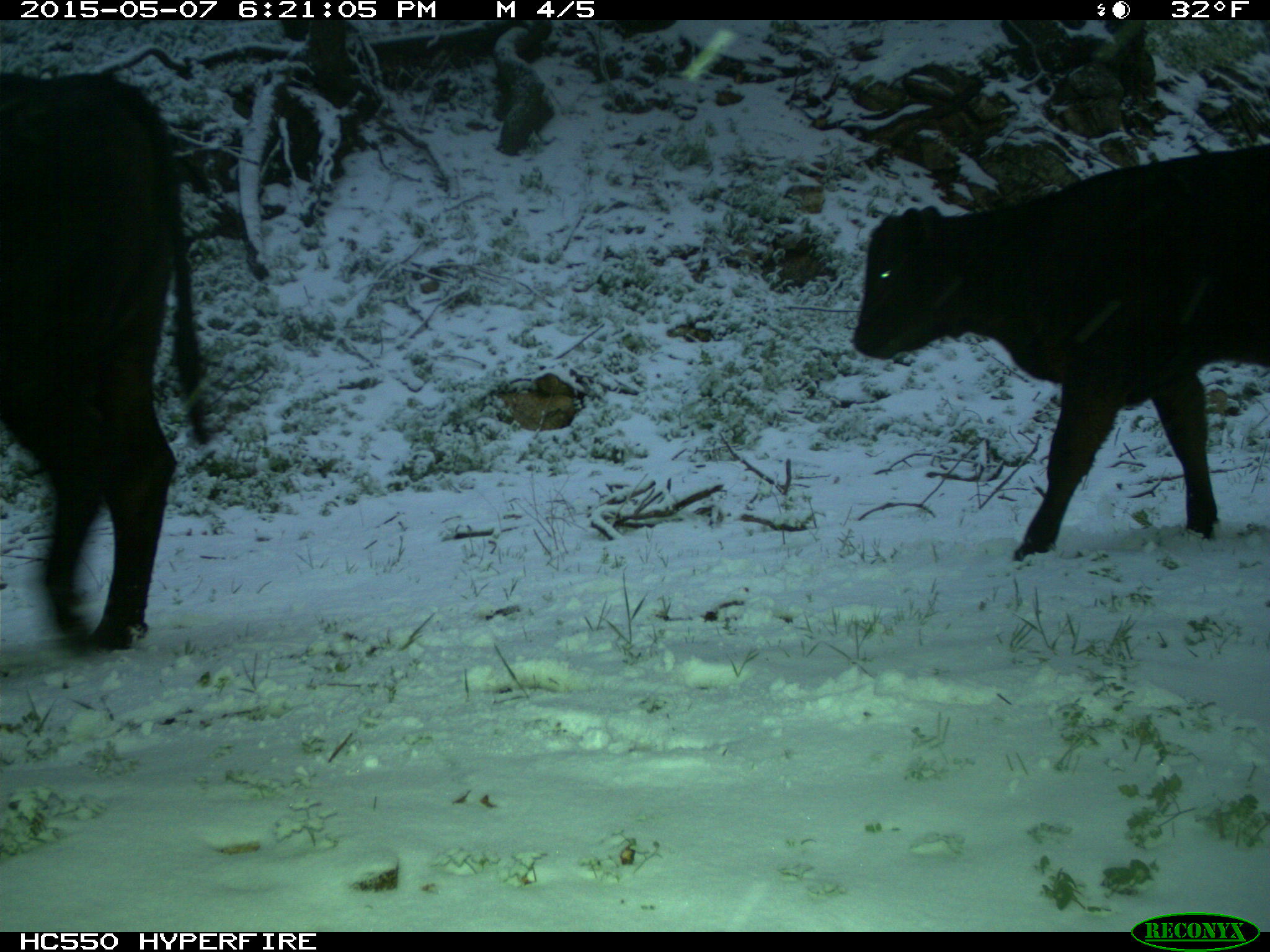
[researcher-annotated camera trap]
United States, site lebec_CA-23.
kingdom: Animalia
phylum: Chordata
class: Mammalia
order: Artiodactyla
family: Bovidae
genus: Bos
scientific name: Bos taurus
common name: domestic cow